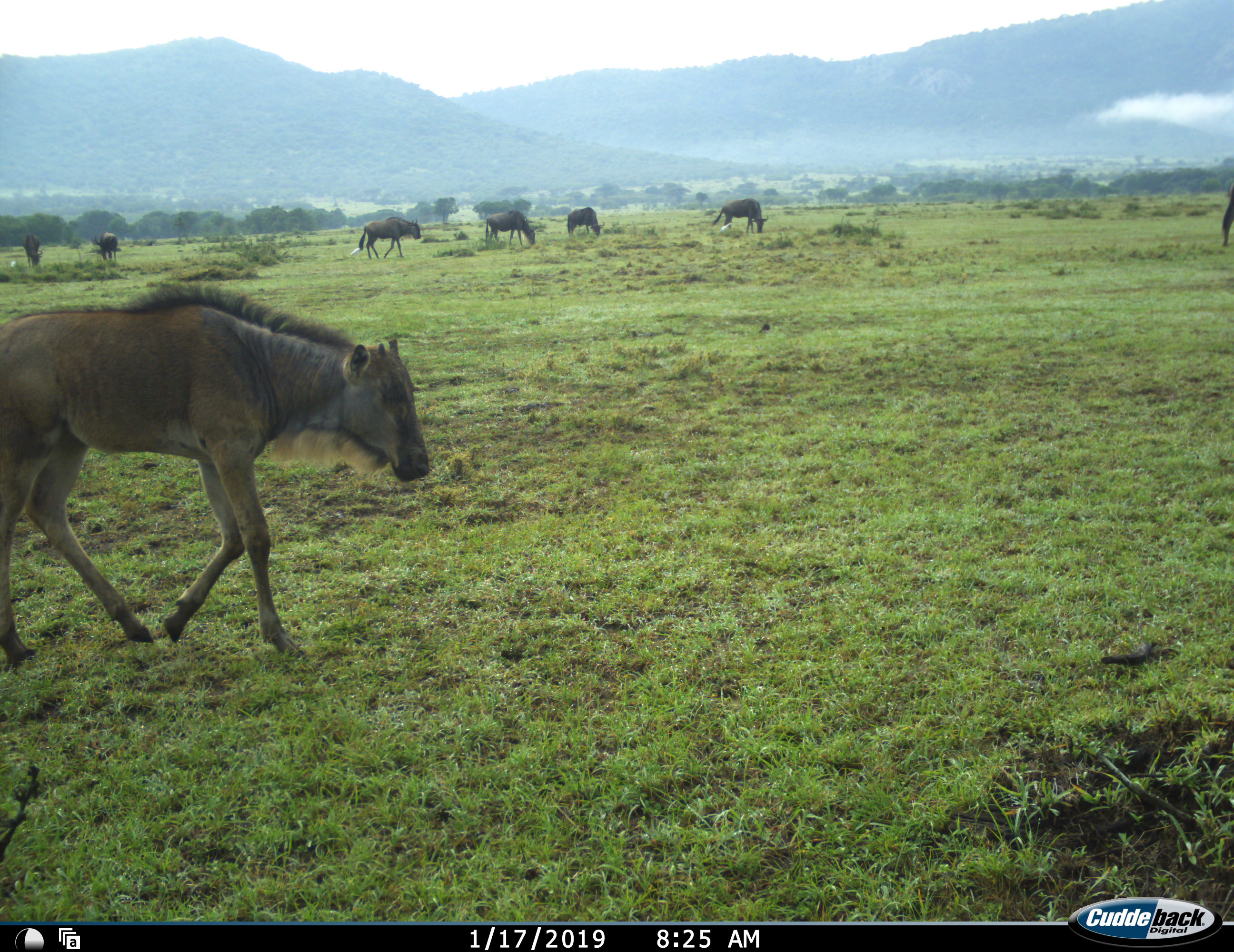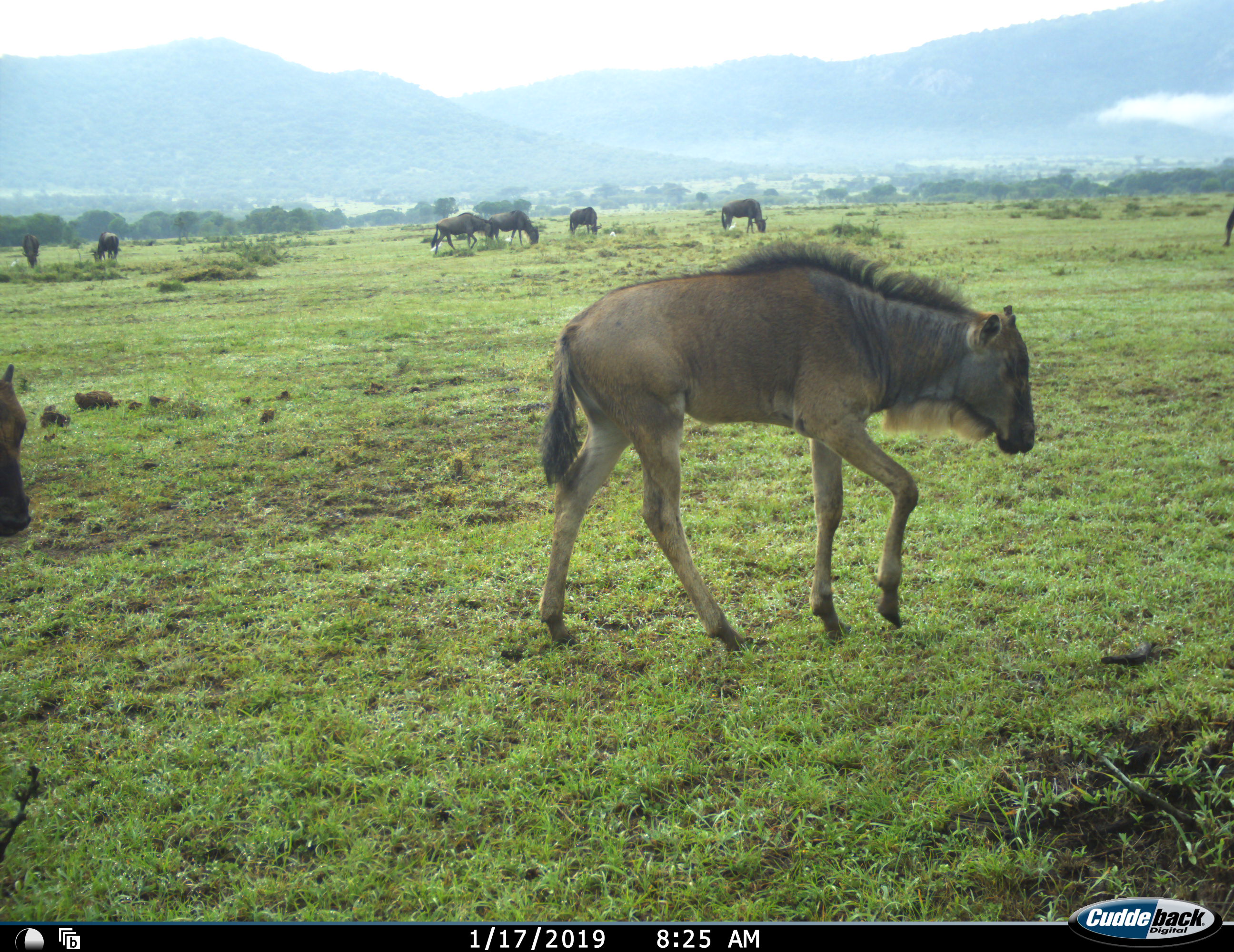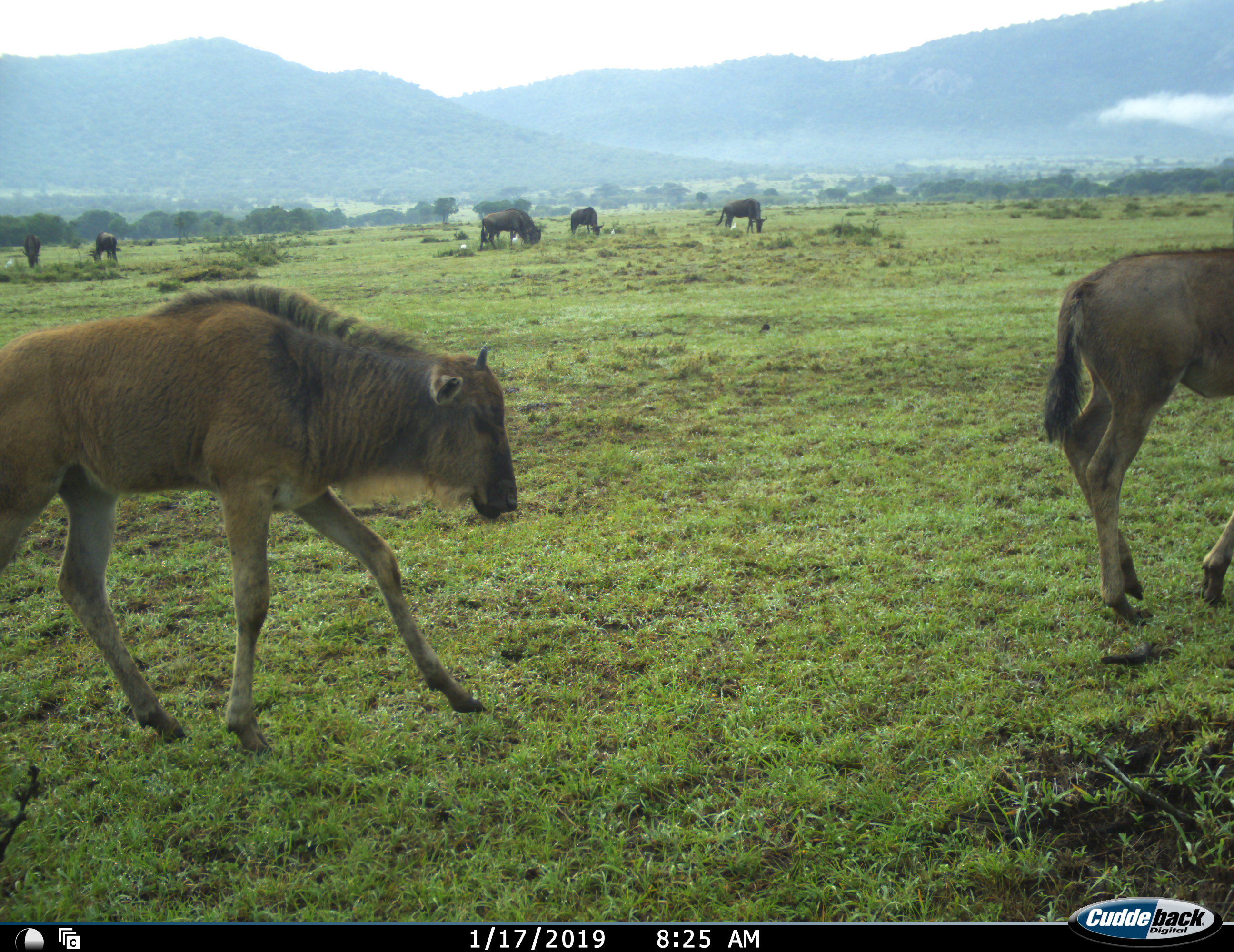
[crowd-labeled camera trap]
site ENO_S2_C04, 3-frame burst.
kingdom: Animalia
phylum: Chordata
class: Mammalia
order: Artiodactyla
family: Bovidae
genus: Connochaetes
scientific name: Connochaetes taurinus taurinus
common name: blue wildebeest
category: wildebeestblue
Wildebeestblue (blue wildebeest) (Connochaetes taurinus taurinus), count 9. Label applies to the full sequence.